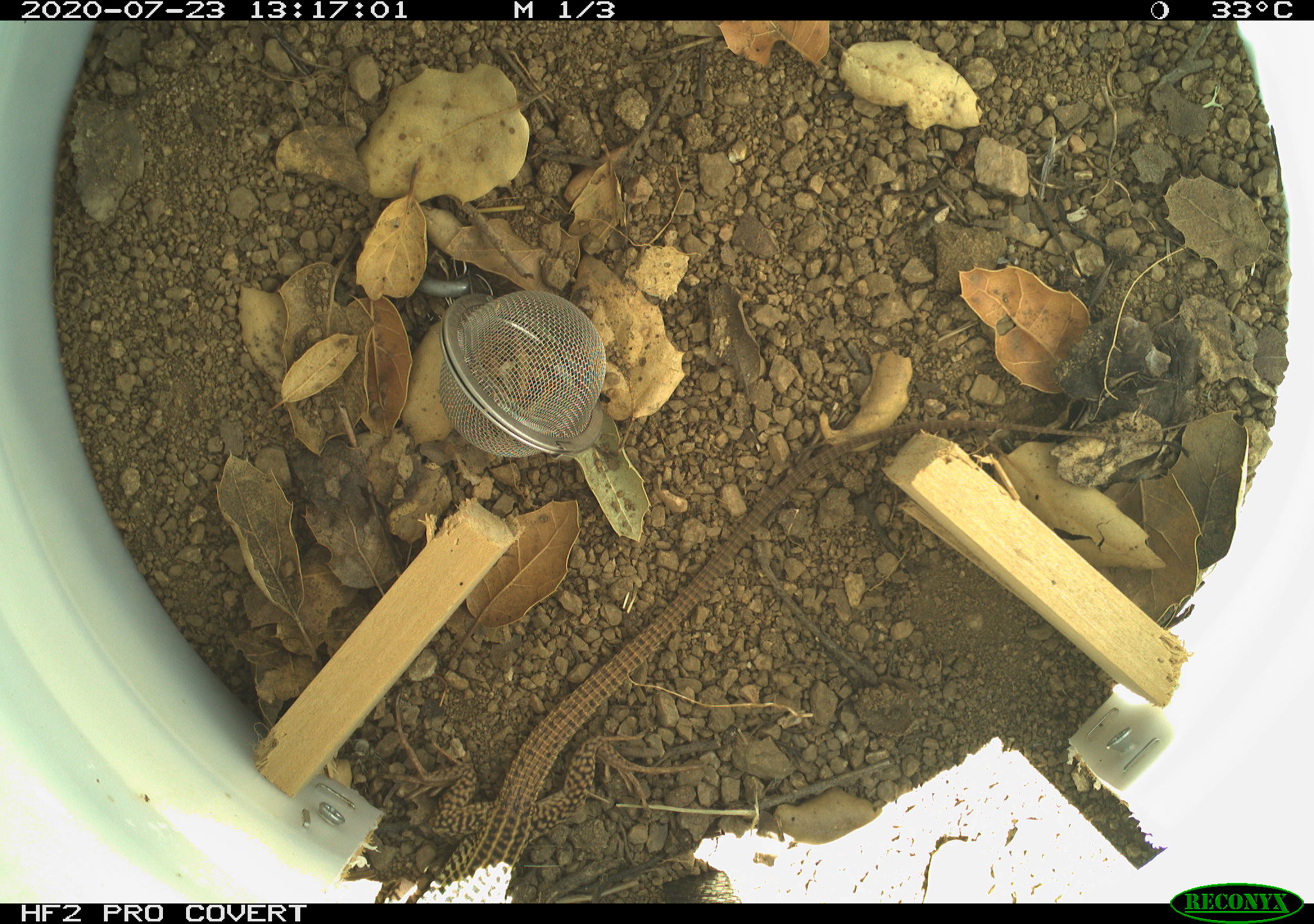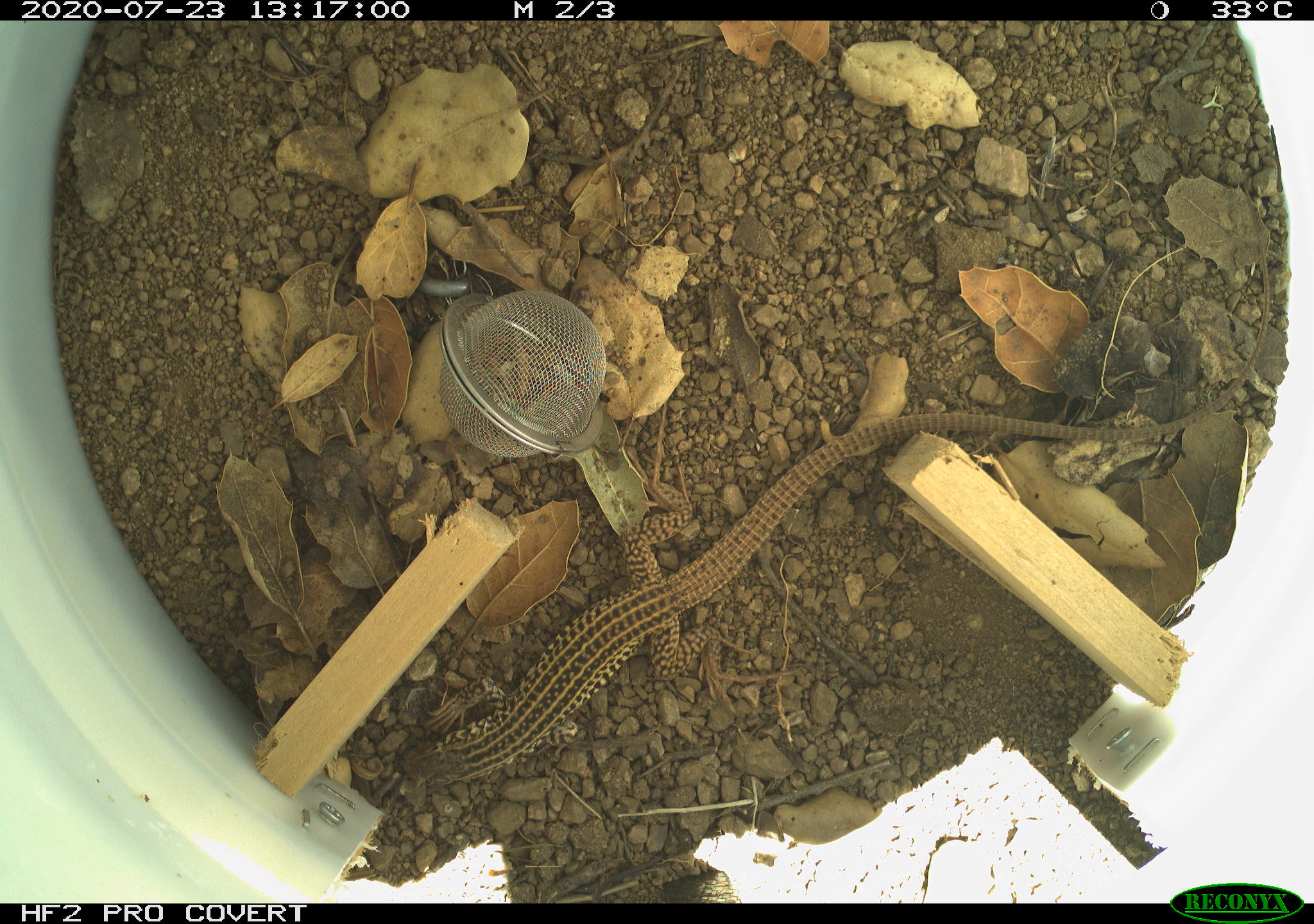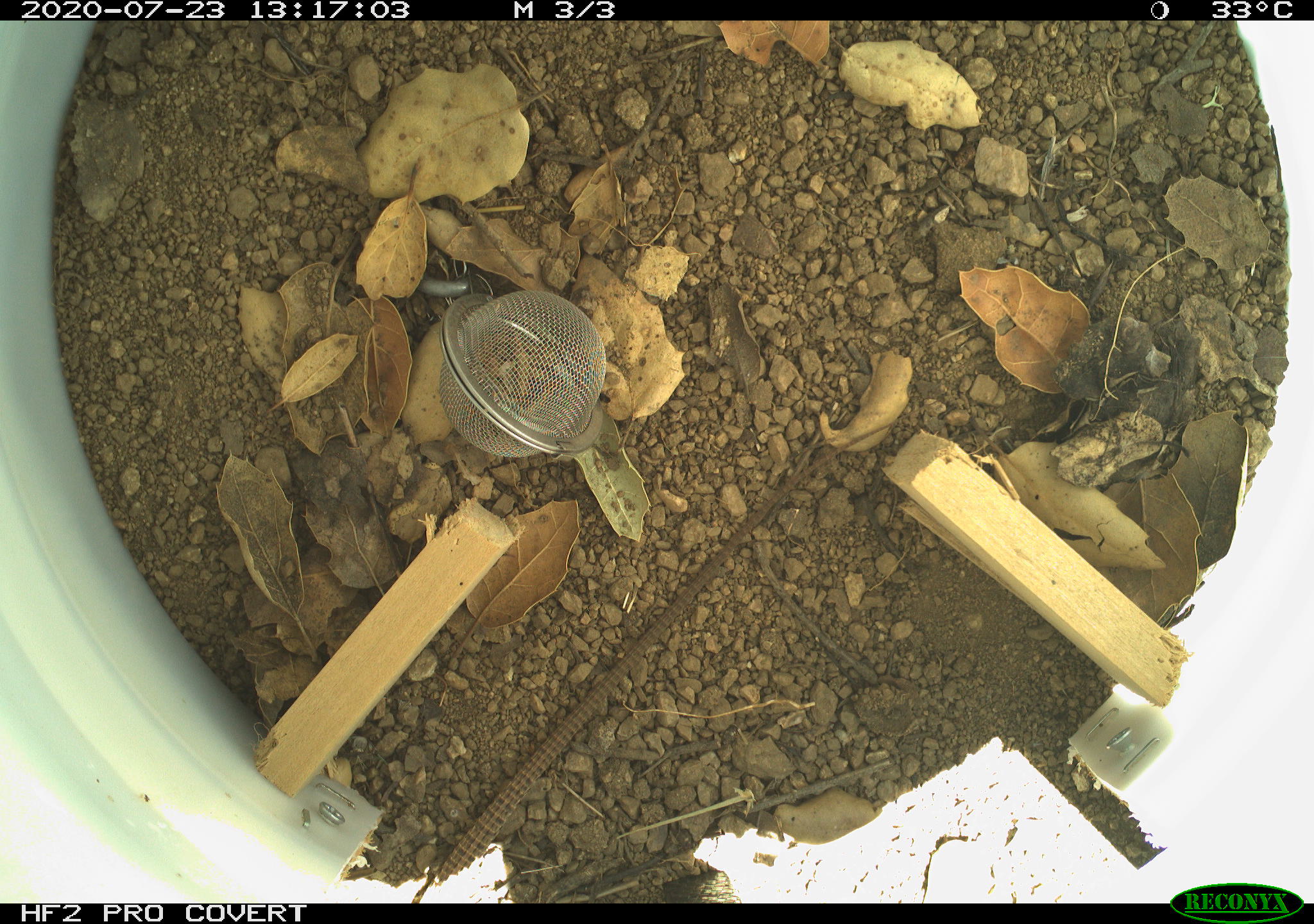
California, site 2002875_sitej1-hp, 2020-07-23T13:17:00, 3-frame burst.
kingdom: Animalia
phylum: Chordata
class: Reptilia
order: Squamata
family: Teiidae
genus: Aspidoscelis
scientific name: Aspidoscelis tigris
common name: western whiptail